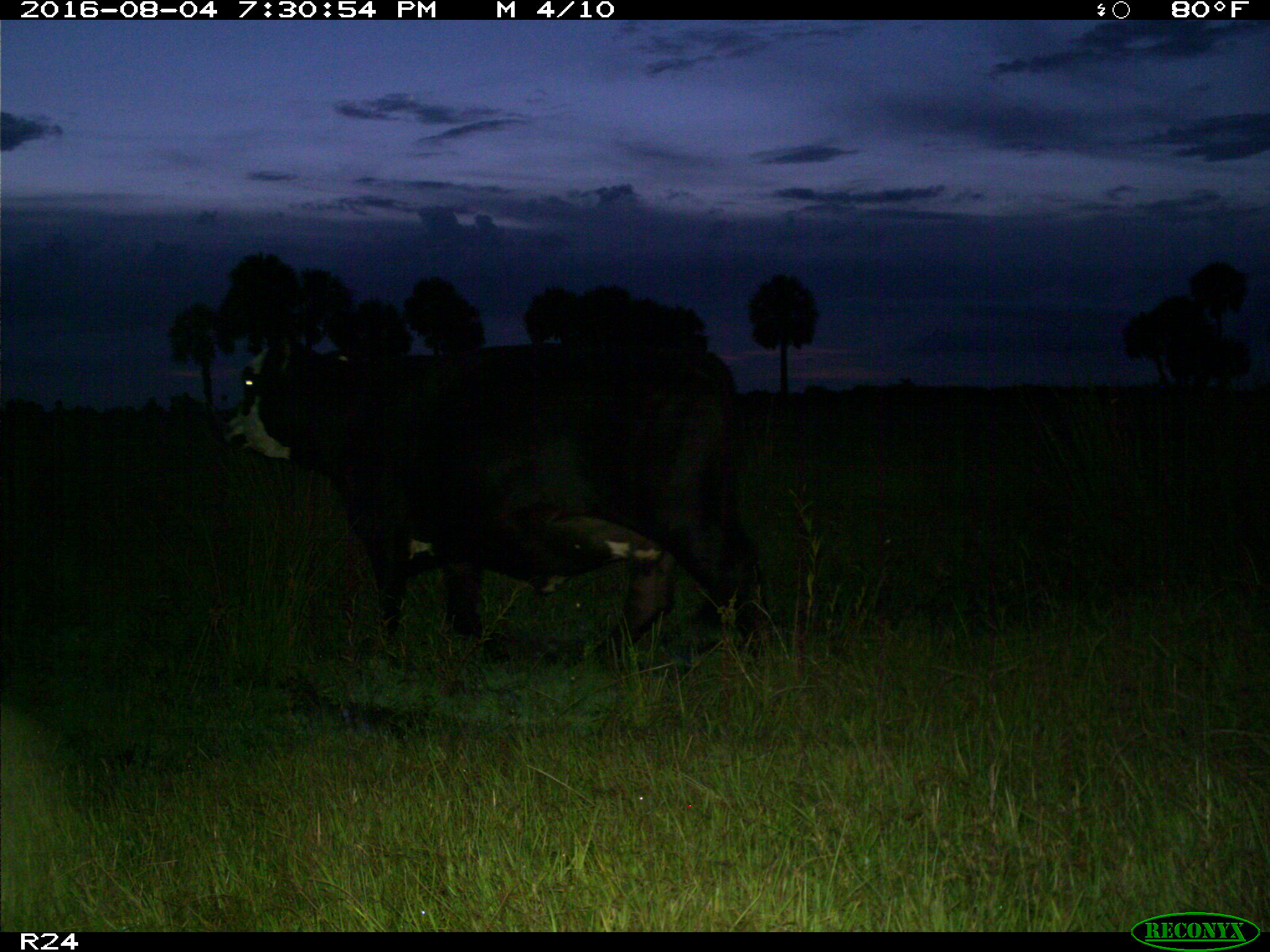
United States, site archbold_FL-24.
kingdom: Animalia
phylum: Chordata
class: Mammalia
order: Artiodactyla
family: Bovidae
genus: Bos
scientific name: Bos taurus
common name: domestic cow